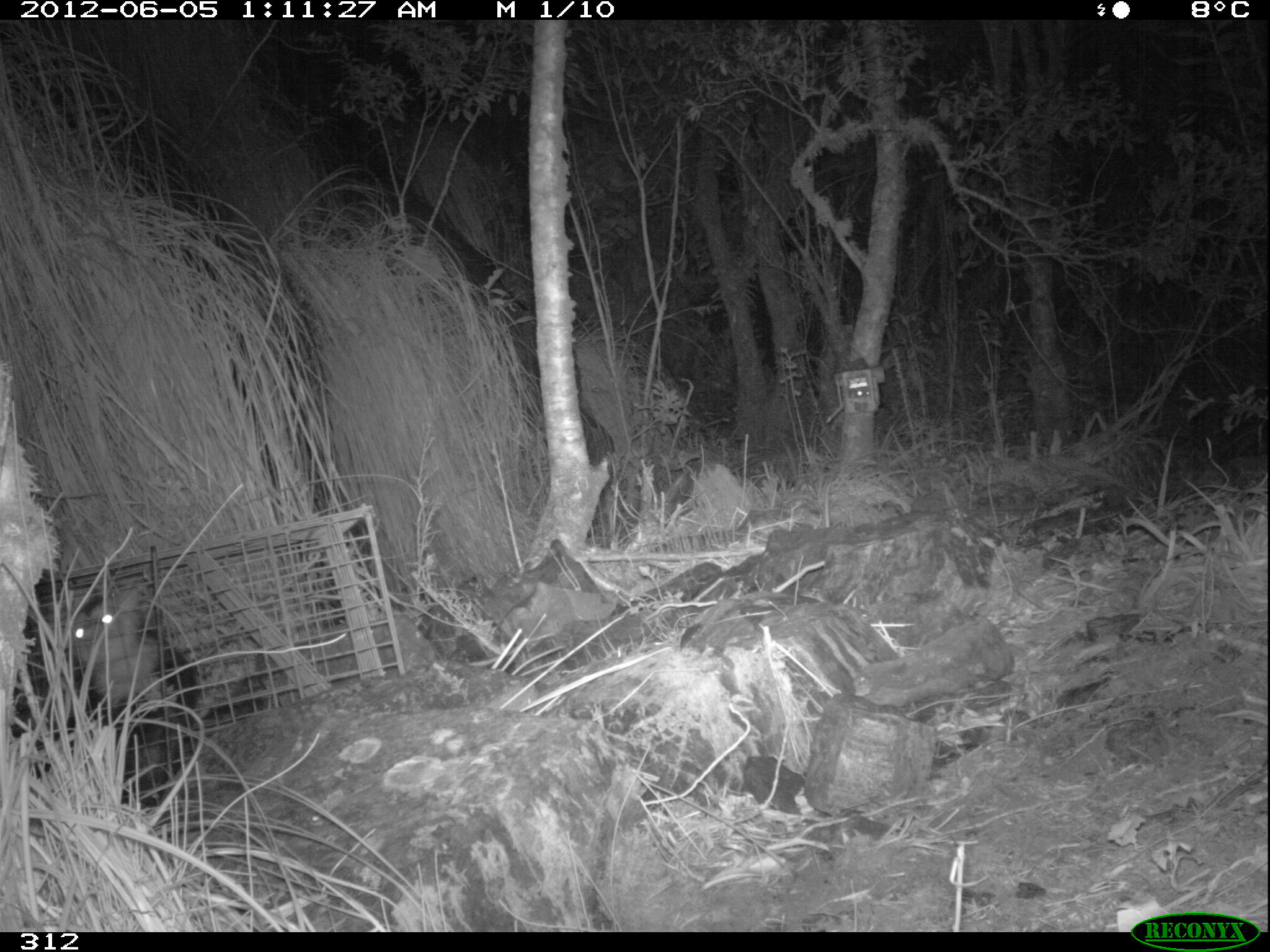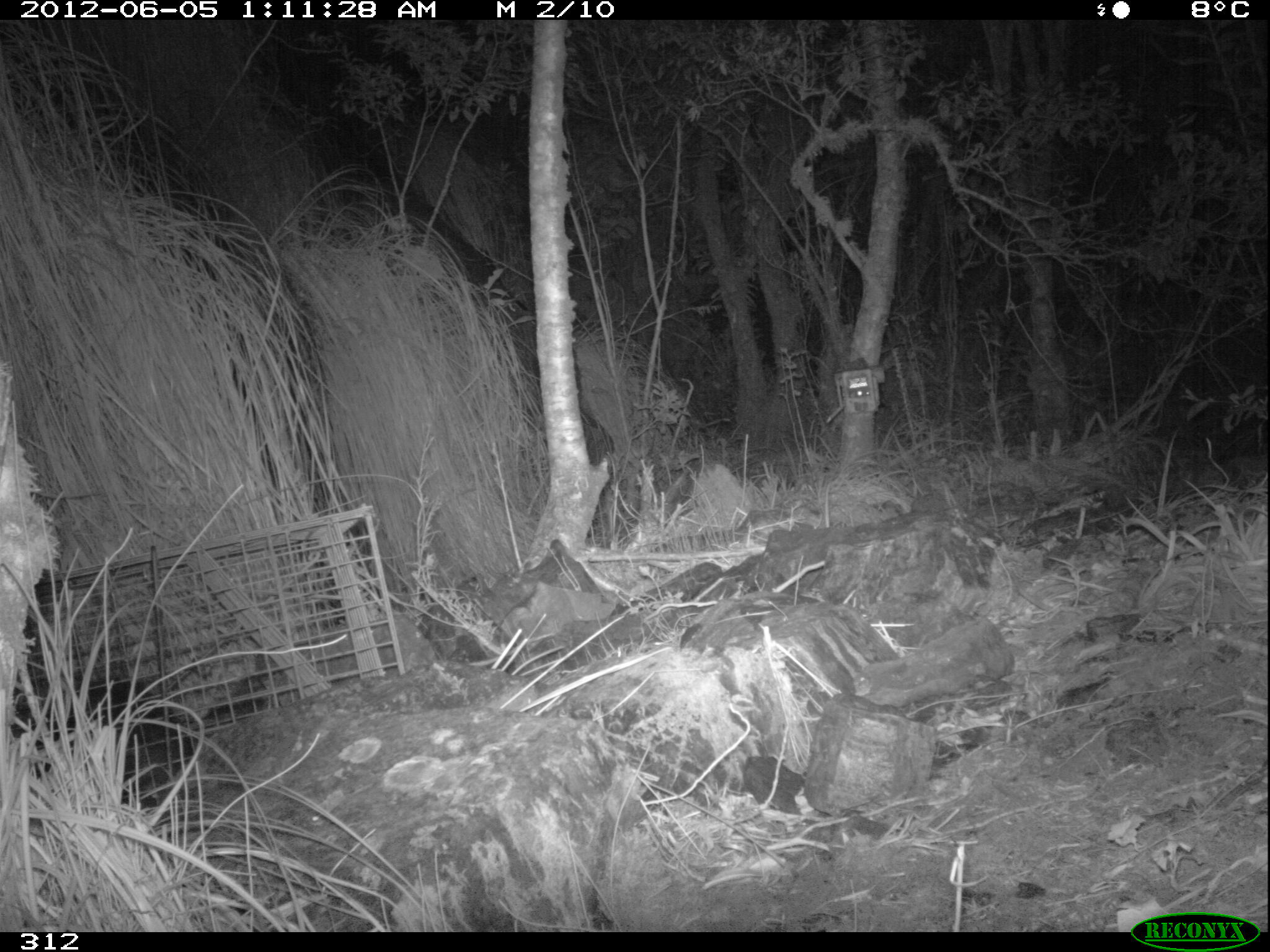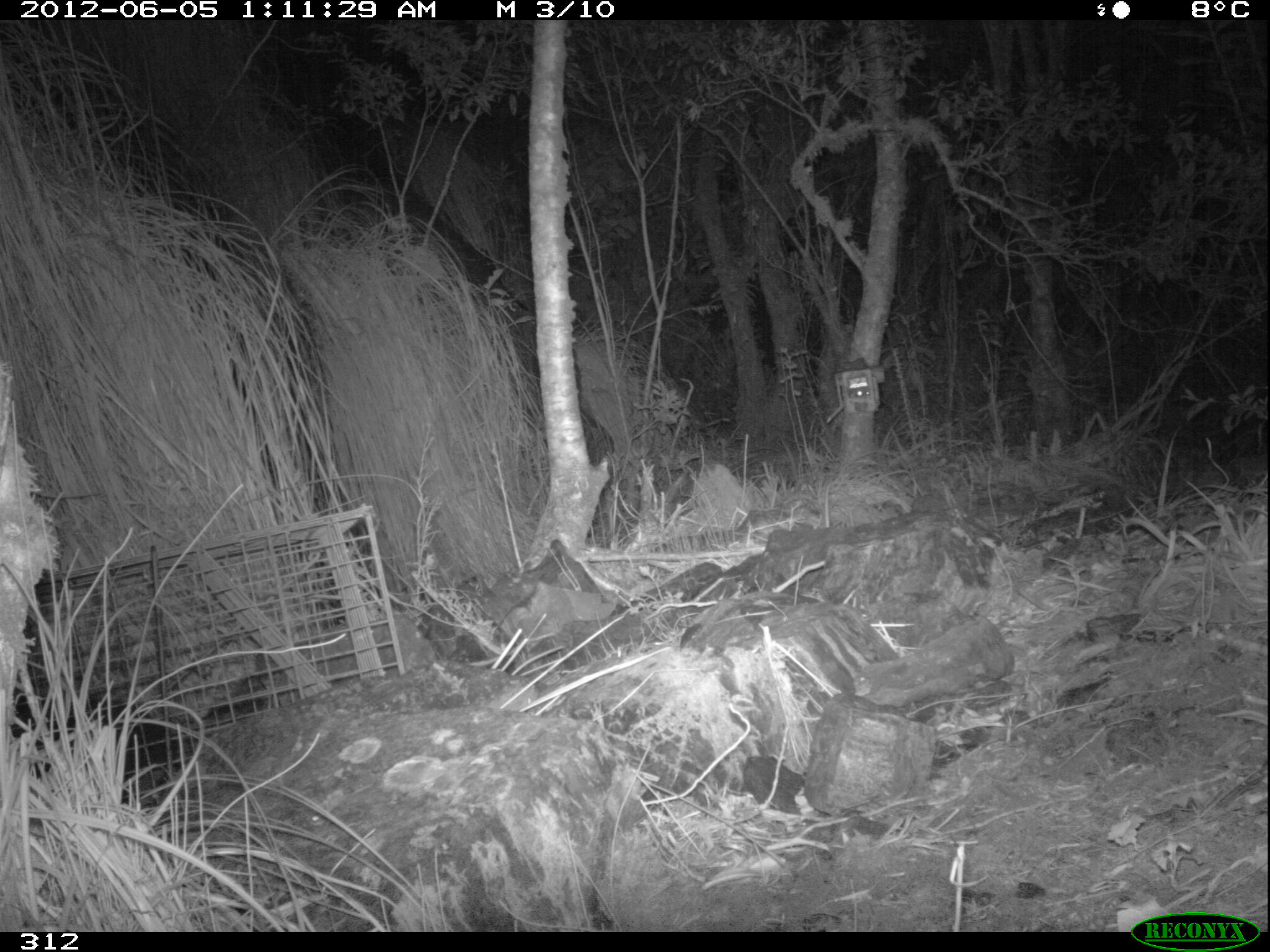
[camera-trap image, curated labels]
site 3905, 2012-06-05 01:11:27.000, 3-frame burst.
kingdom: Animalia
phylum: Chordata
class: Mammalia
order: Didelphimorphia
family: Didelphidae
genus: Didelphis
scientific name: Didelphis pernigra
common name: andean white-eared opossum